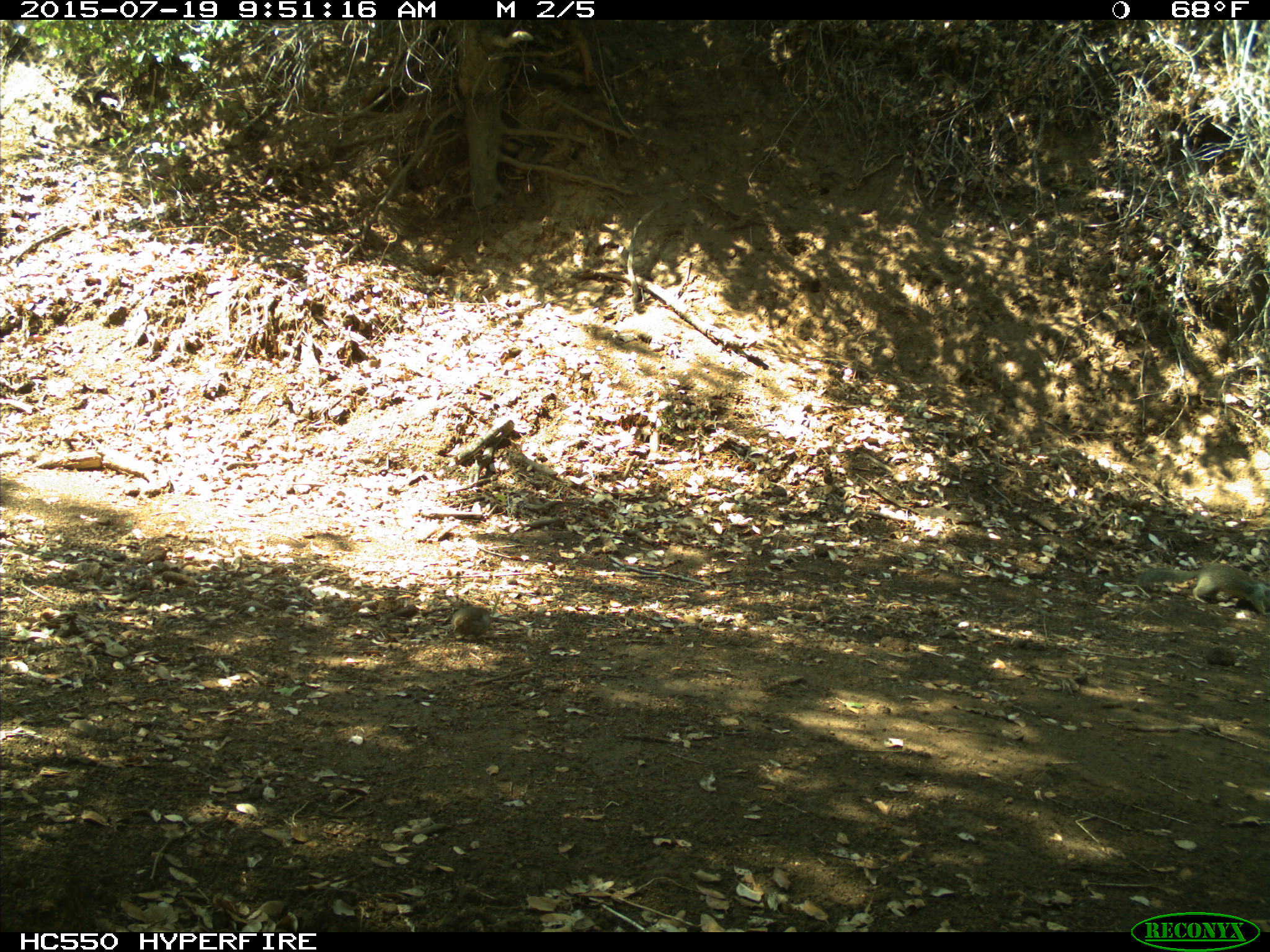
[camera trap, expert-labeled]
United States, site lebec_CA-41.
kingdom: Animalia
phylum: Chordata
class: Mammalia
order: Rodentia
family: Sciuridae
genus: Otospermophilus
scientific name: Otospermophilus beecheyi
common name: california ground squirrel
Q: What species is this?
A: Otospermophilus beecheyi (california ground squirrel).